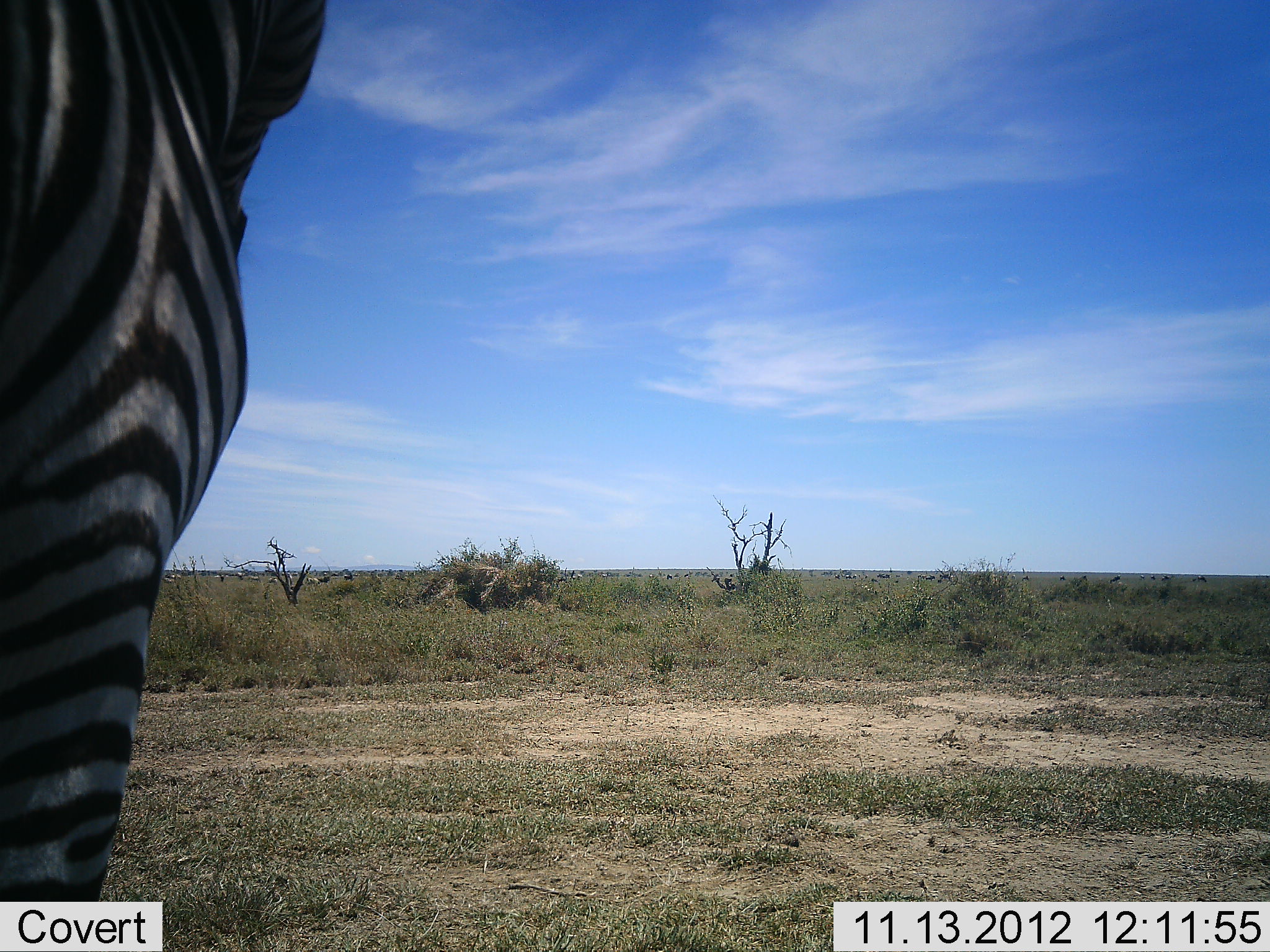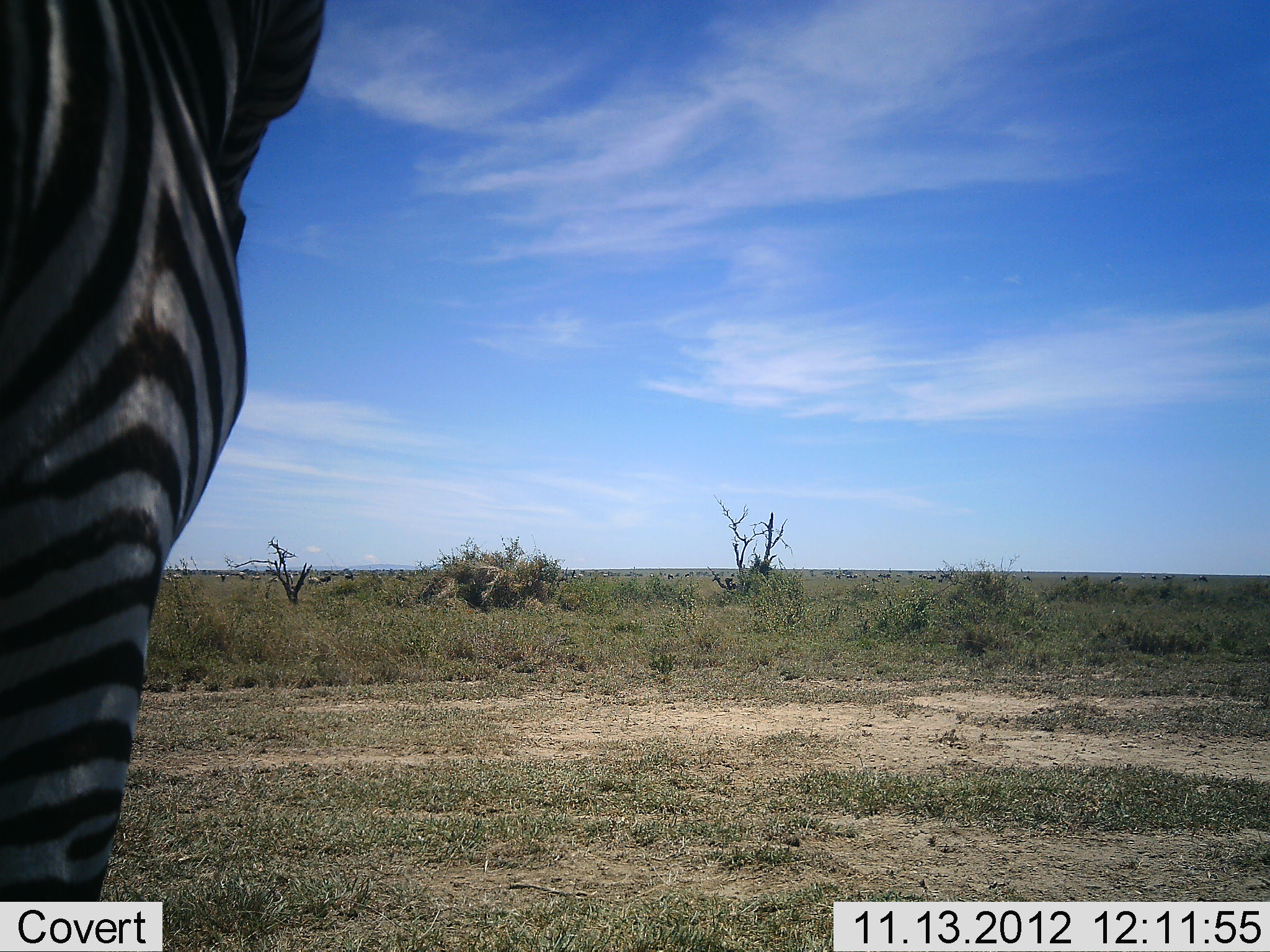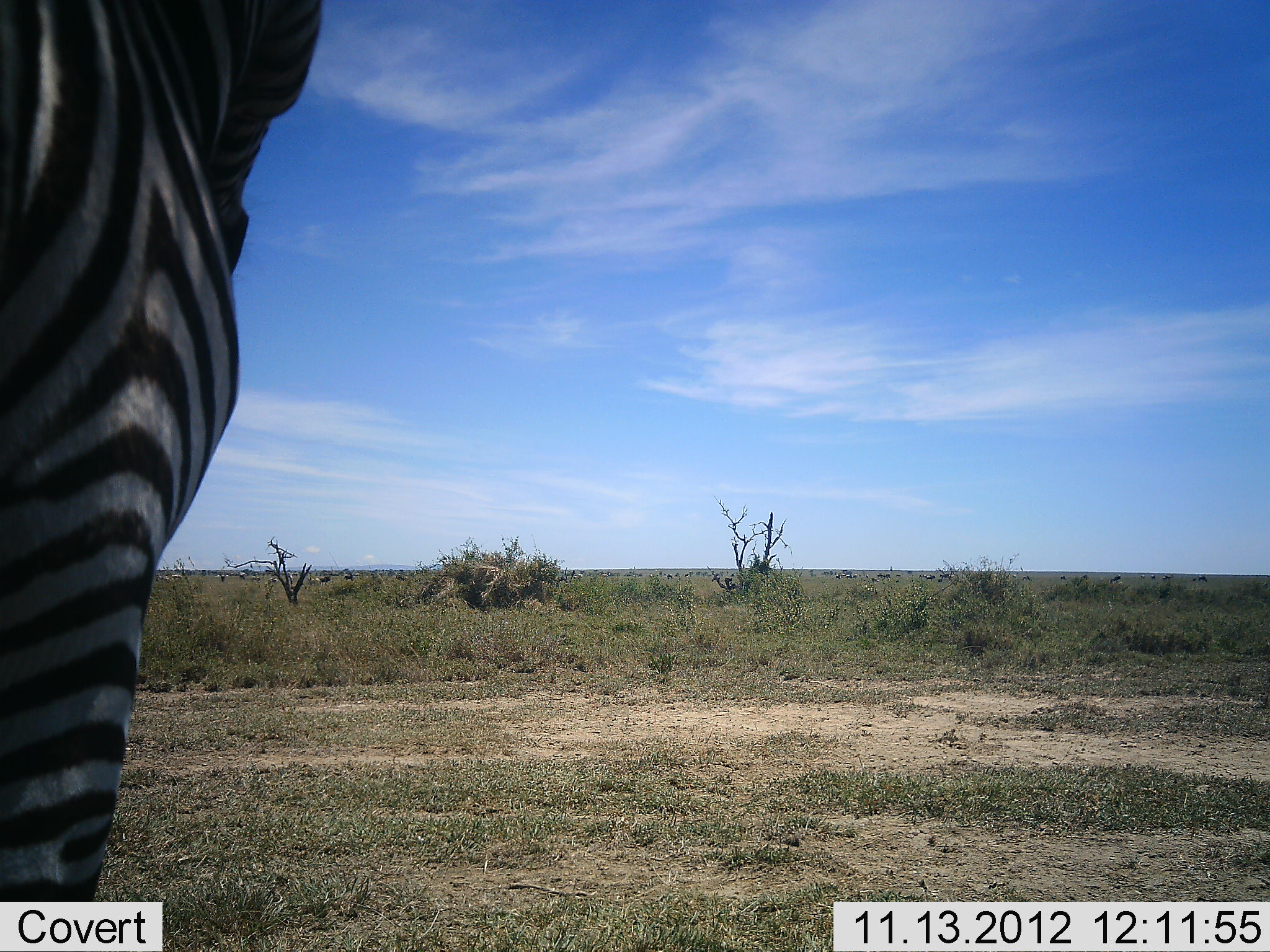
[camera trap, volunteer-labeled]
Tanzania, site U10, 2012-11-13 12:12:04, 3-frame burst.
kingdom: Animalia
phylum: Chordata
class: Mammalia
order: Perissodactyla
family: Equidae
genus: Equus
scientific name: Equus quagga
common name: plains zebra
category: zebra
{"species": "zebra (plains zebra) (Equus quagga)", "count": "1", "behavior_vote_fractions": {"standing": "100%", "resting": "0%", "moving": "0%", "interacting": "0%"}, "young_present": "0%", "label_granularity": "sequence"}